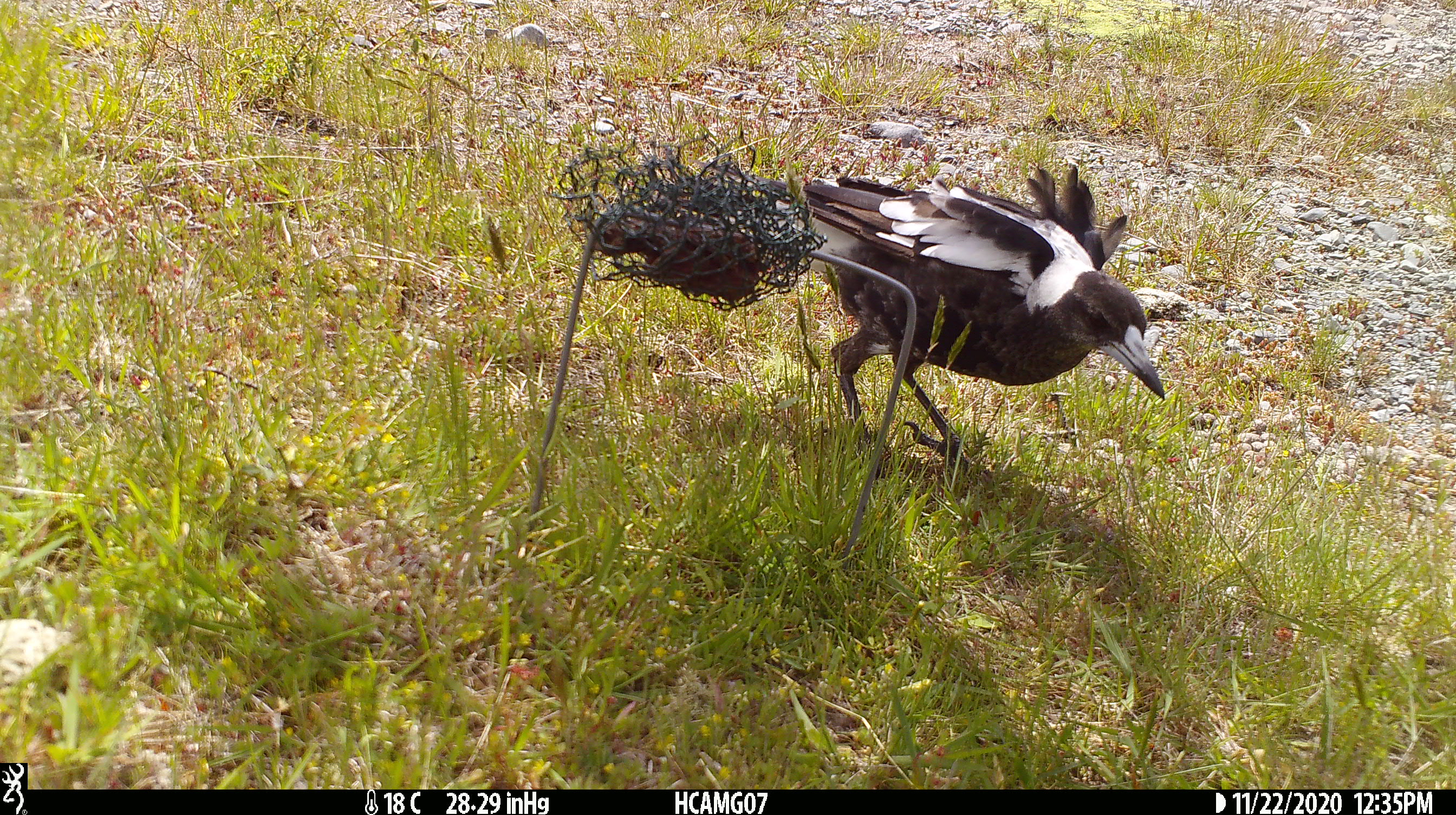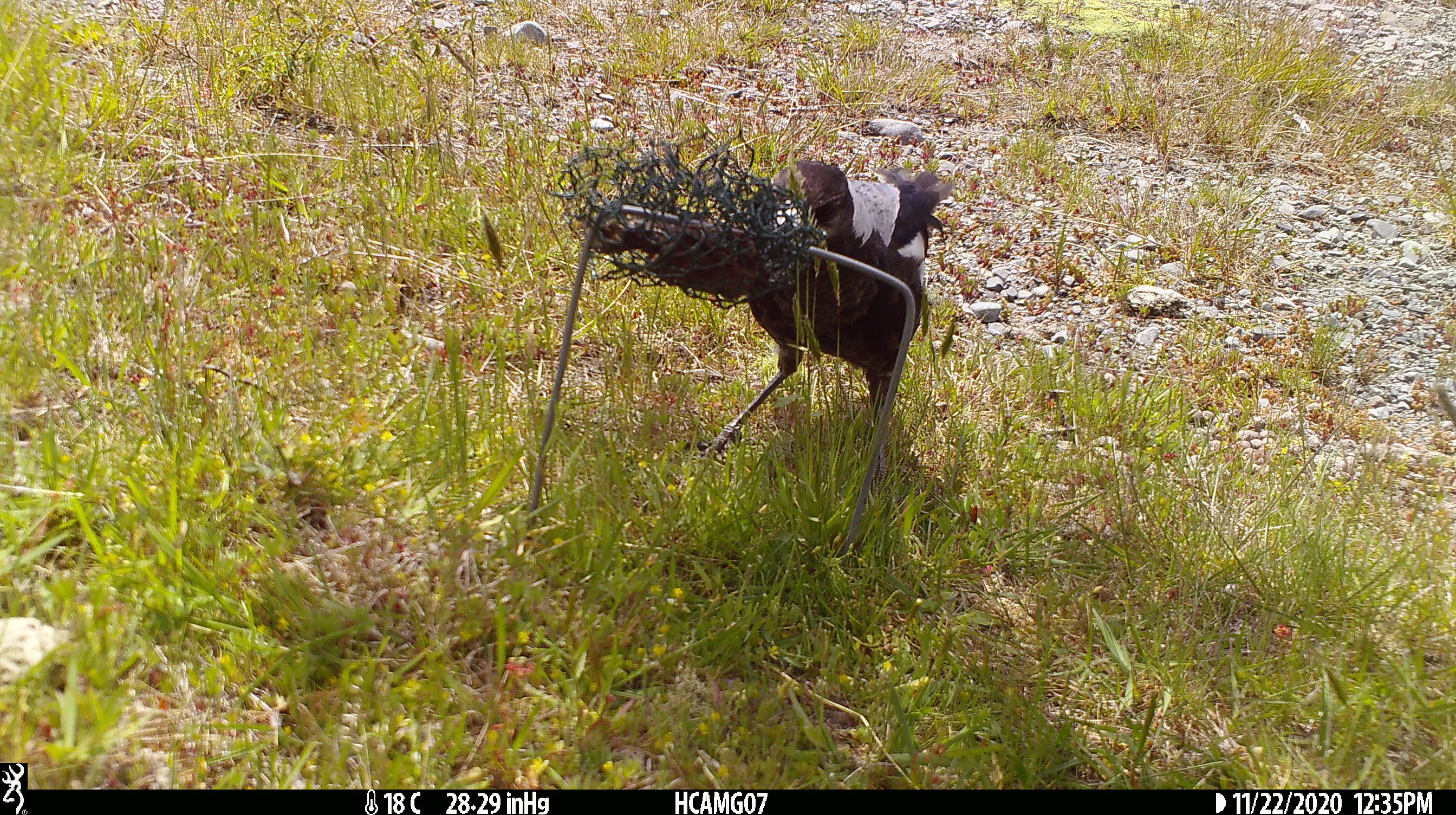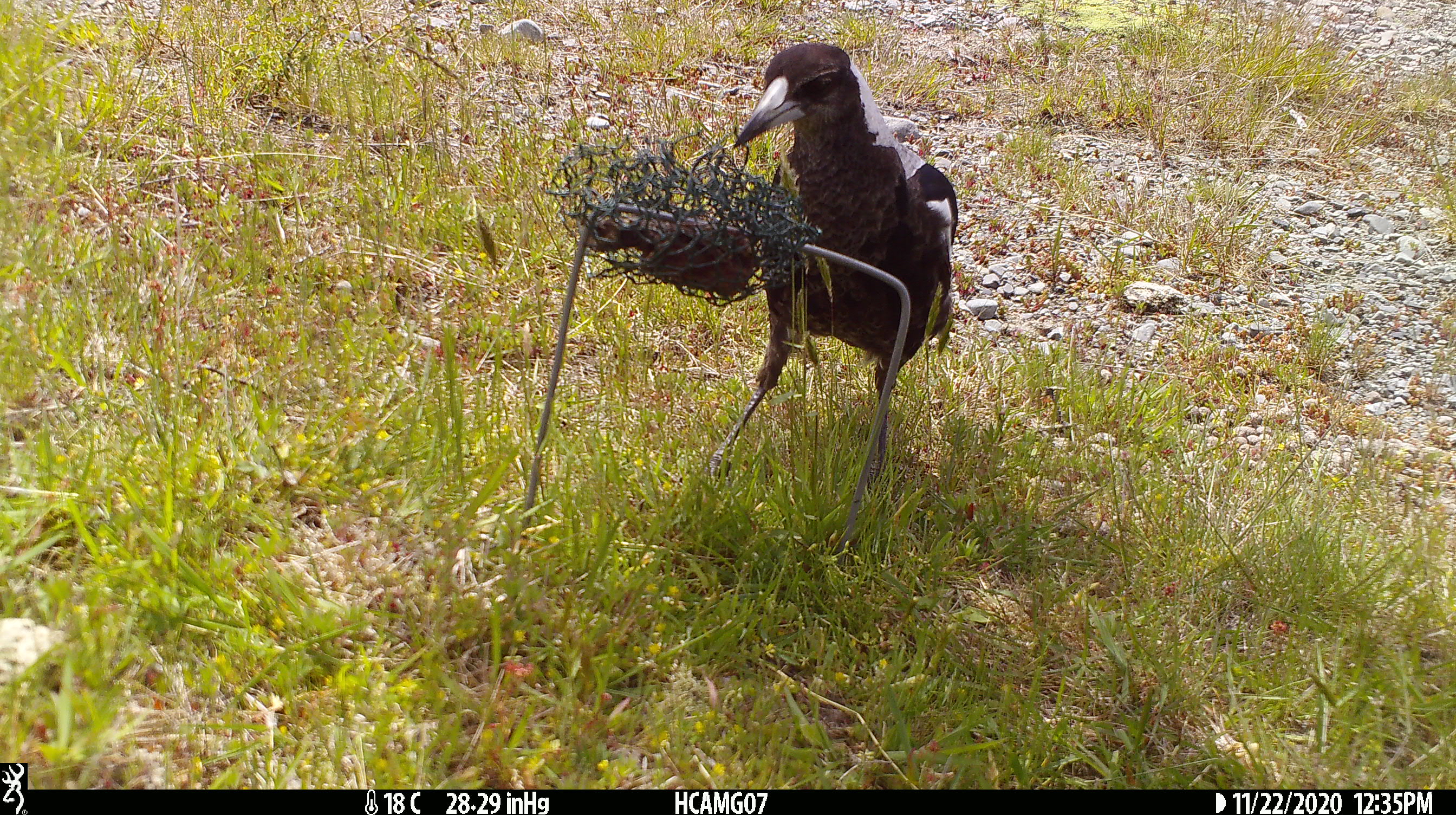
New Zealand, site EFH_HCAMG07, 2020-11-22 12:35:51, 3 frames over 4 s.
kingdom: Animalia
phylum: Chordata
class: Aves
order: Passeriformes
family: Artamidae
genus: Gymnorhina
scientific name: Gymnorhina tibicen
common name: australian magpie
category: magpie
Magpie (australian magpie) (Gymnorhina tibicen).